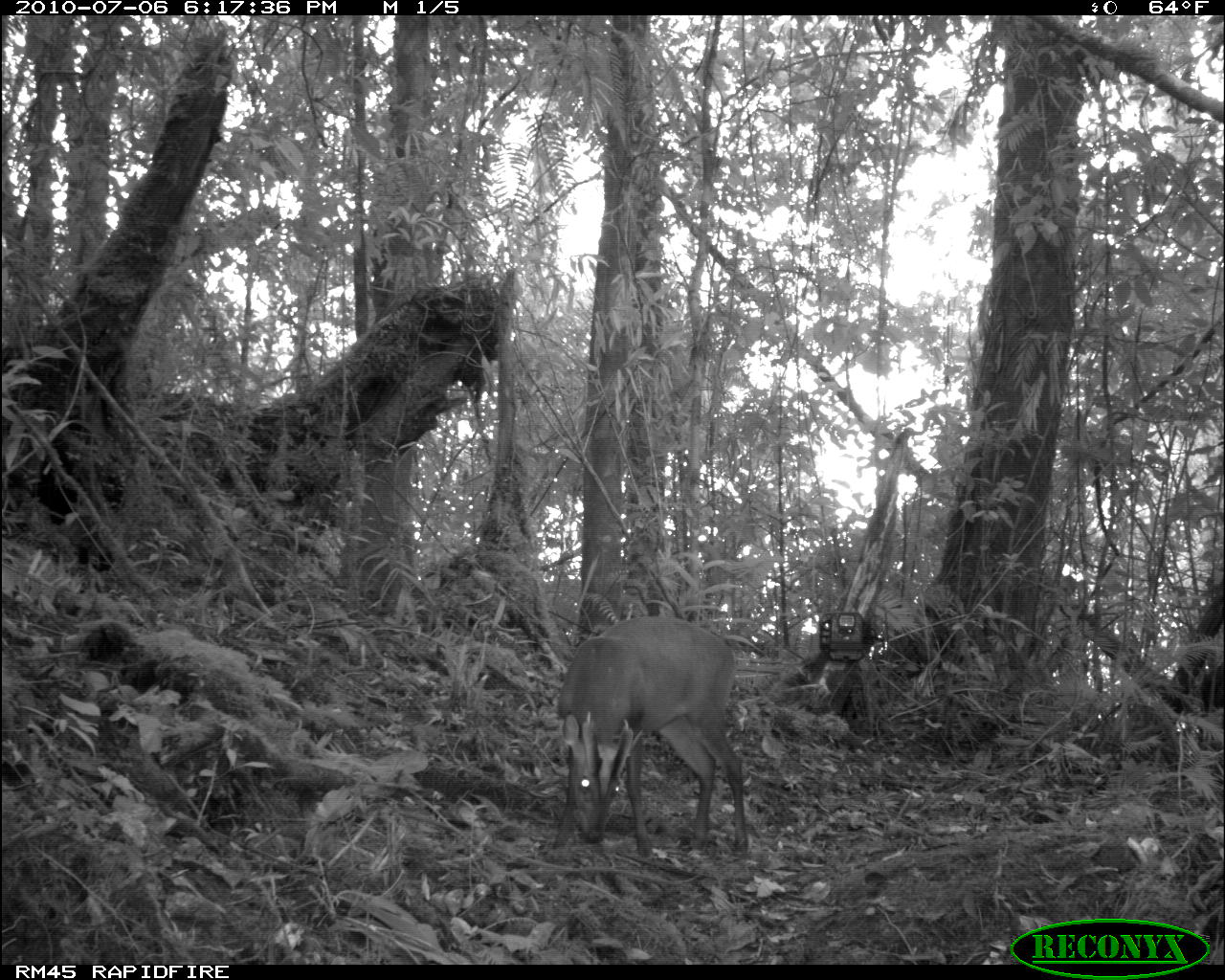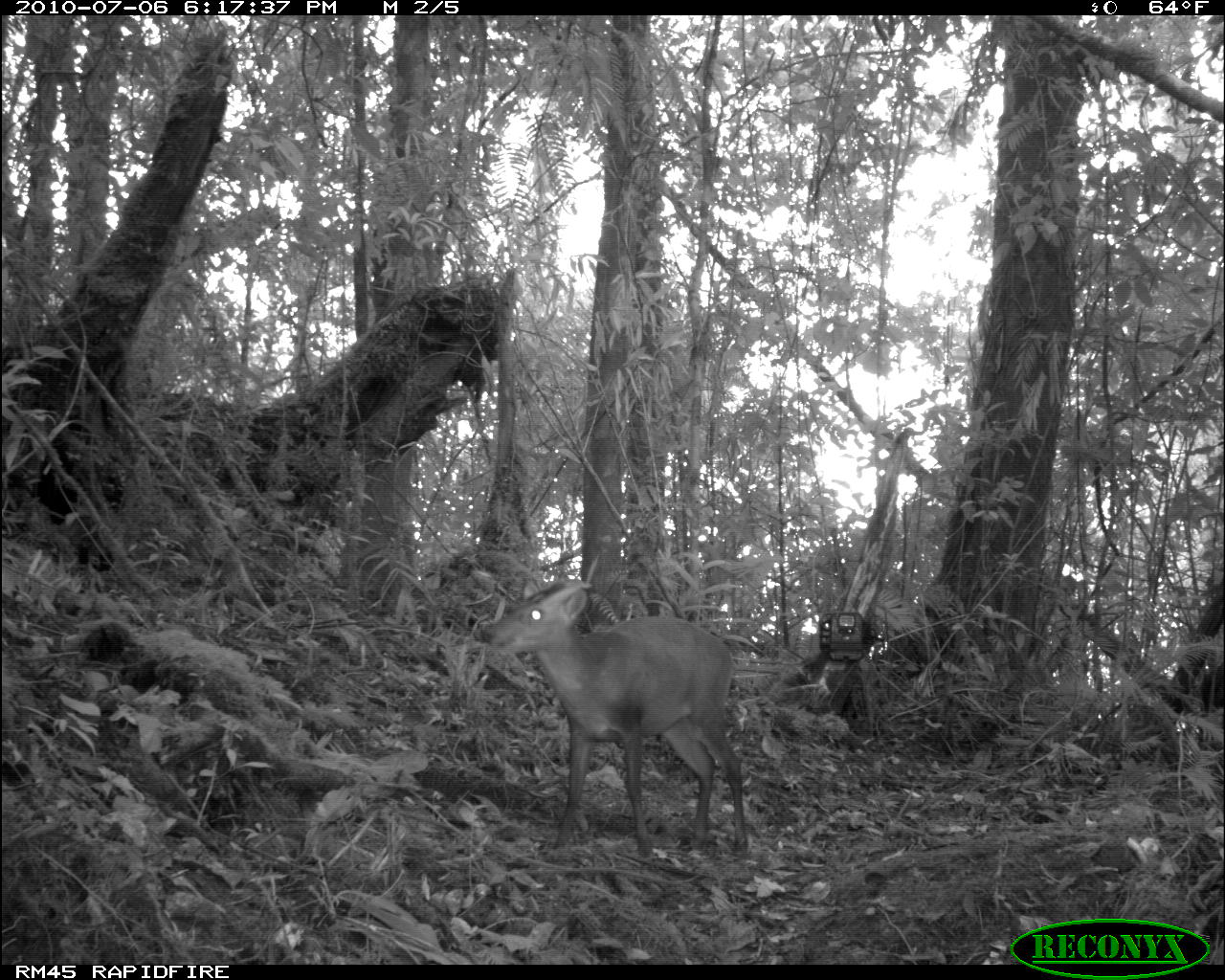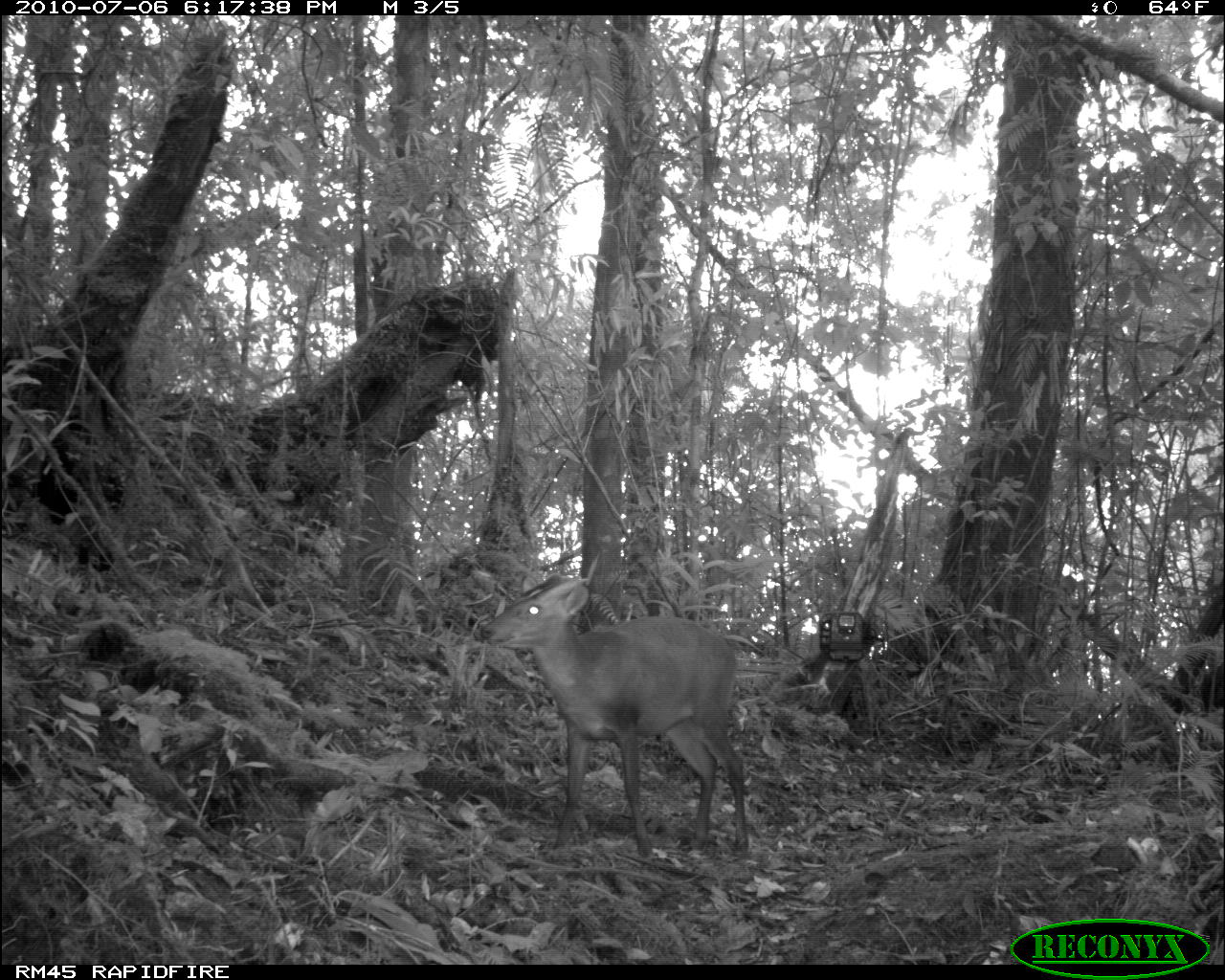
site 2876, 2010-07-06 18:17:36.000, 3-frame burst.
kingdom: Animalia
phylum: Chordata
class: Mammalia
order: Artiodactyla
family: Cervidae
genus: Muntiacus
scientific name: Muntiacus muntjak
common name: southern red muntjac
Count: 1.